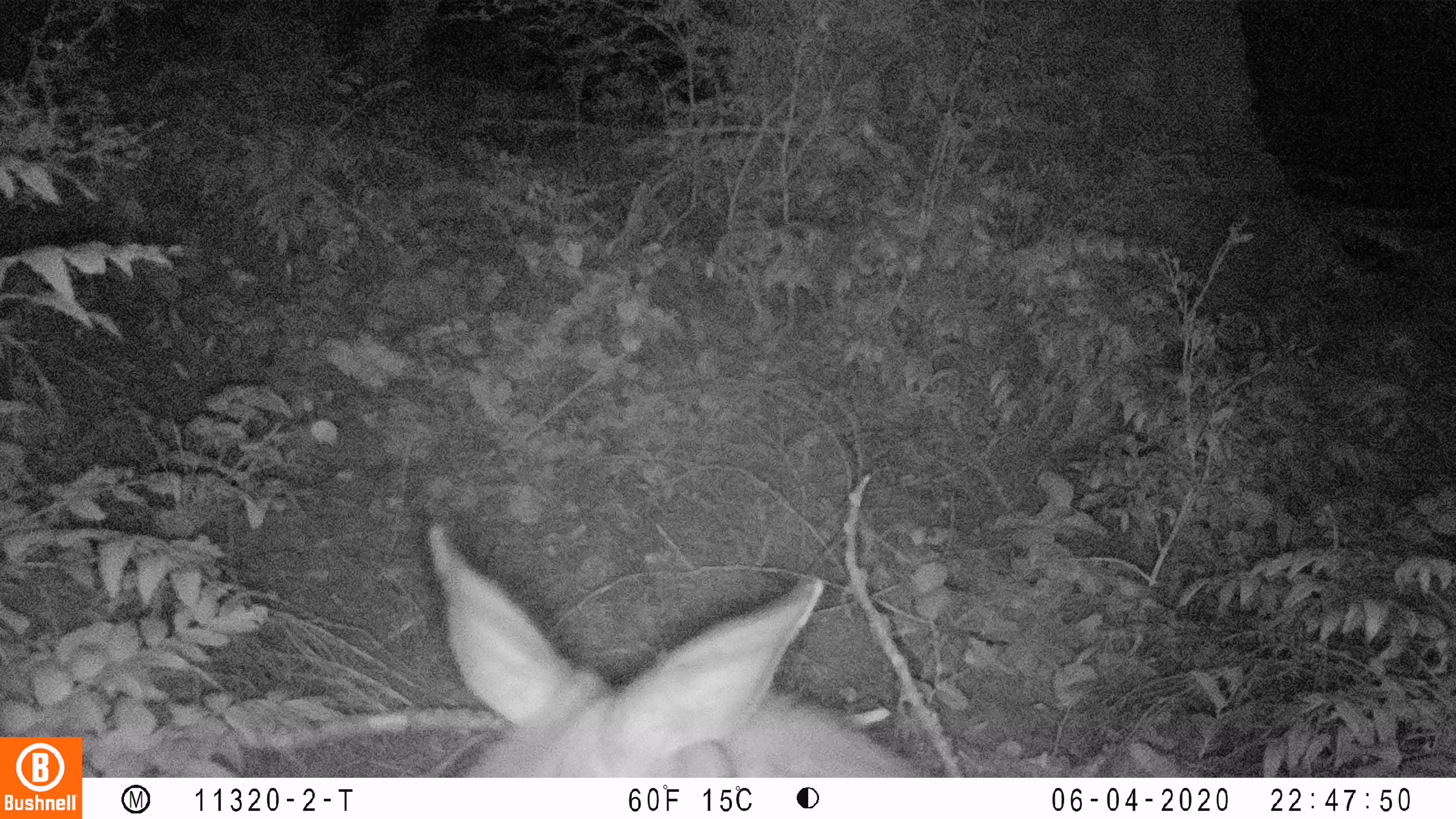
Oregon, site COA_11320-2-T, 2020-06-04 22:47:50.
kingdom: Animalia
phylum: Chordata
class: Mammalia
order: Artiodactyla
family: Cervidae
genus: Odocoileus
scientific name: Odocoileus hemionus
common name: black-tailed deer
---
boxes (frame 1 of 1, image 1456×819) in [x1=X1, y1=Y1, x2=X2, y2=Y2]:
black-tailed deer: [x1=406, y1=507, x2=927, y2=770]